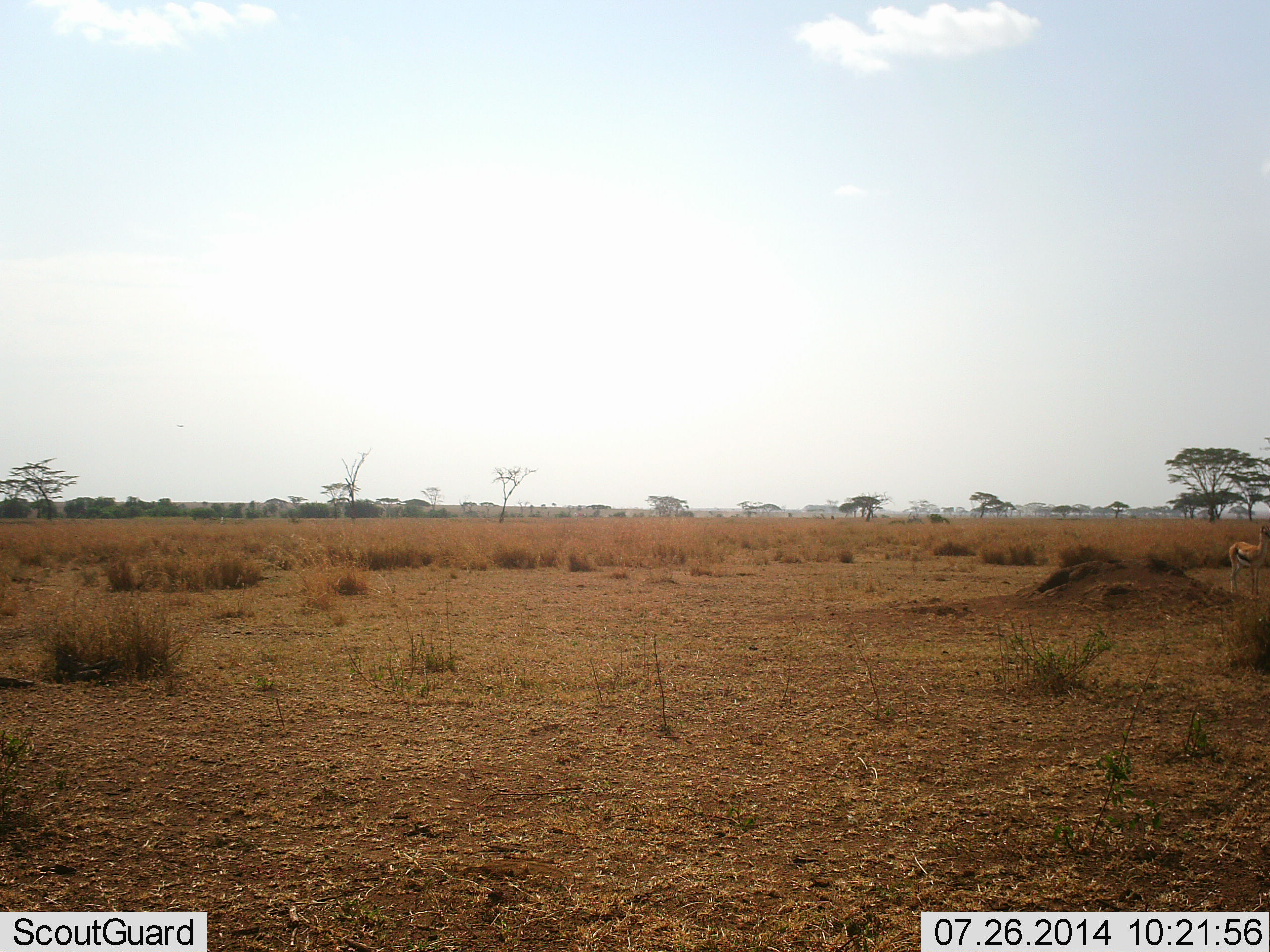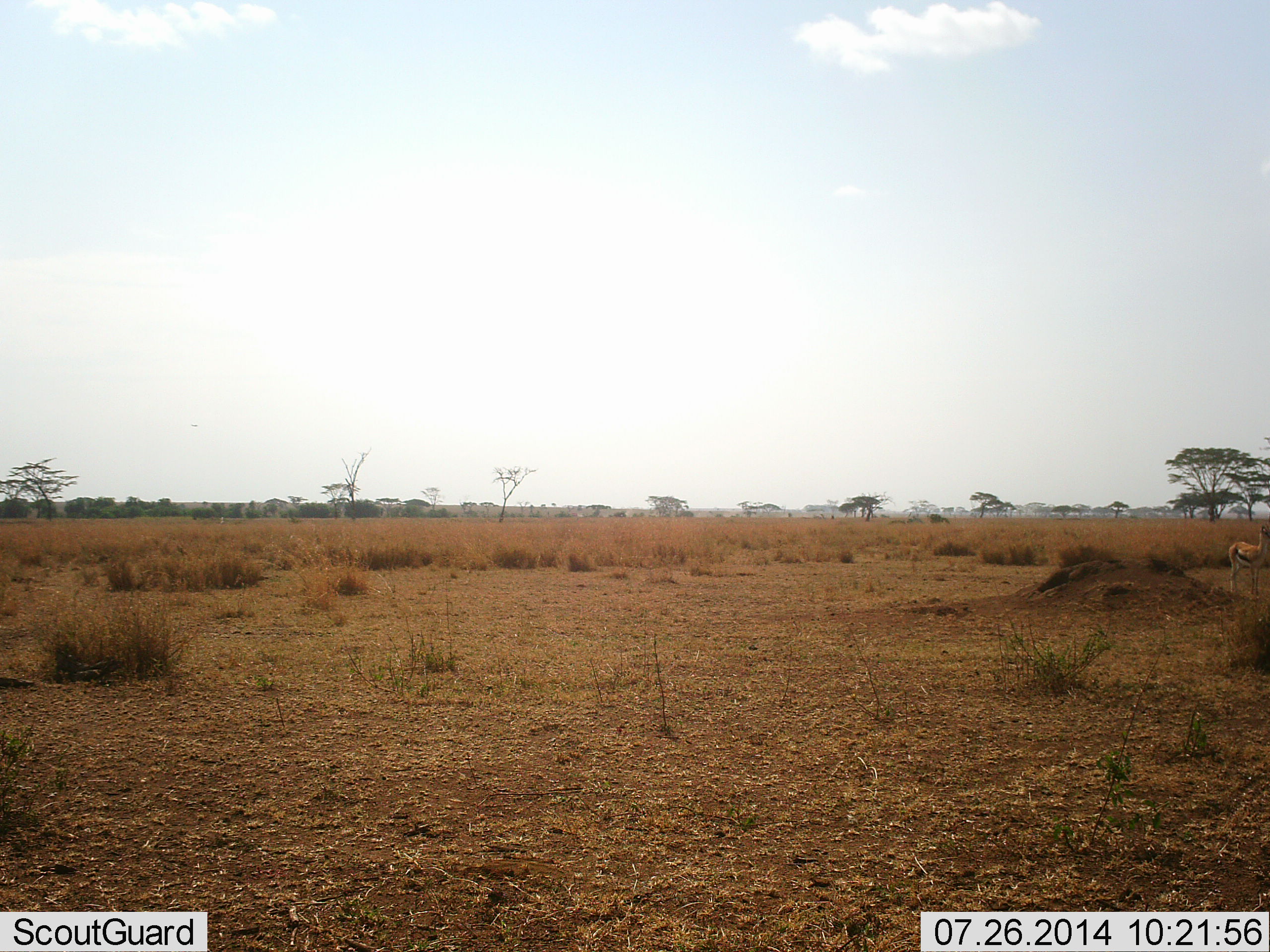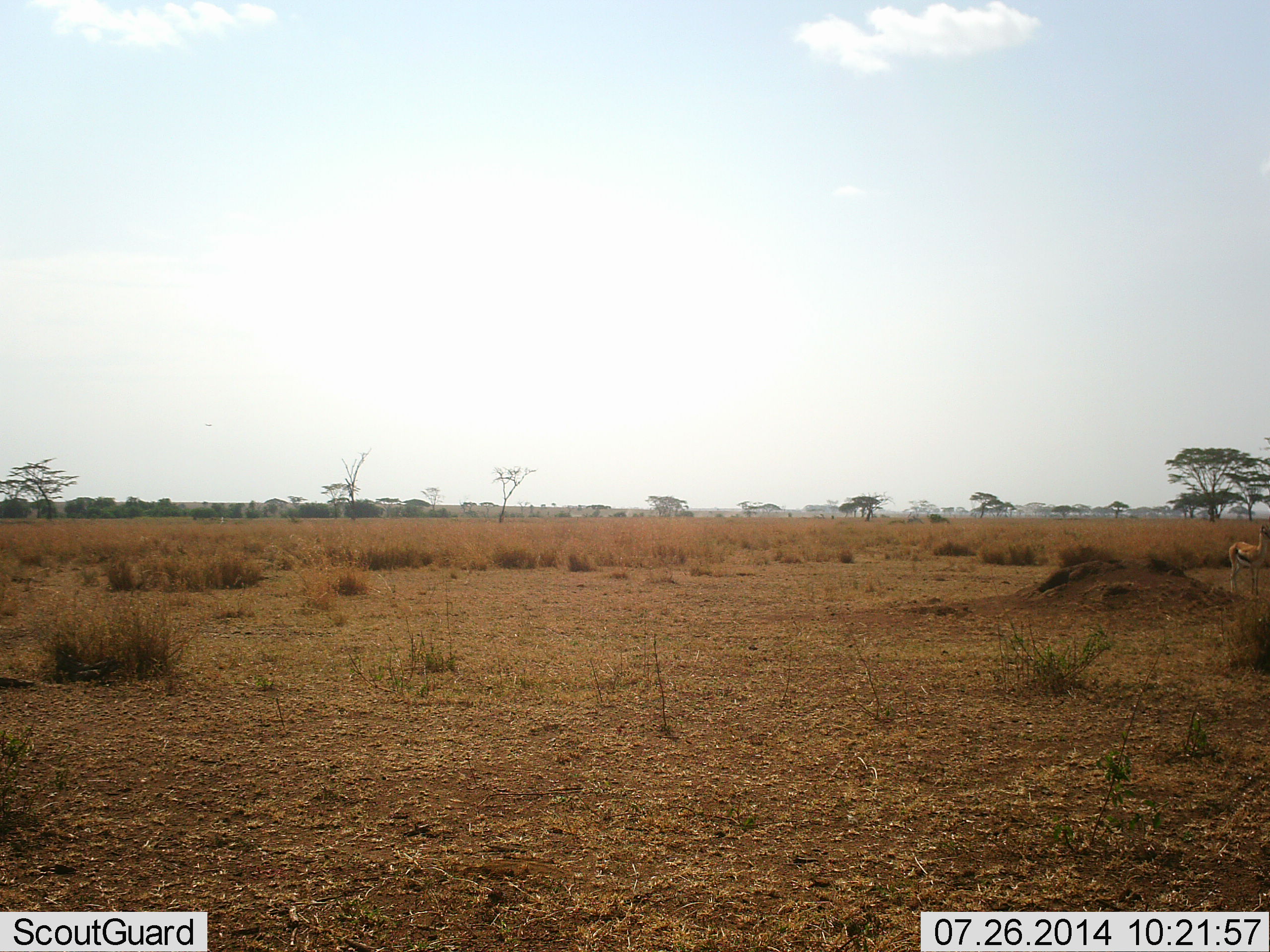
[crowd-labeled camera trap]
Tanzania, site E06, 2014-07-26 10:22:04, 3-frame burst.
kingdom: Animalia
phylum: Chordata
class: Mammalia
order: Artiodactyla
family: Bovidae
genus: Eudorcas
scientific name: Eudorcas thomsonii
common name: thomson's gazelle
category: gazellethomsons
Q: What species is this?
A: Gazellethomsons (thomson's gazelle) (Eudorcas thomsonii).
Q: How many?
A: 1.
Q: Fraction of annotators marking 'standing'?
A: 100%.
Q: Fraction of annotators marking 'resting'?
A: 0%.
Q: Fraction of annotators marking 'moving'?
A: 0%.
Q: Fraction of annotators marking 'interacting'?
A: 0%.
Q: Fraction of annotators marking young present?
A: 0%.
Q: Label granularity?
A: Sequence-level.